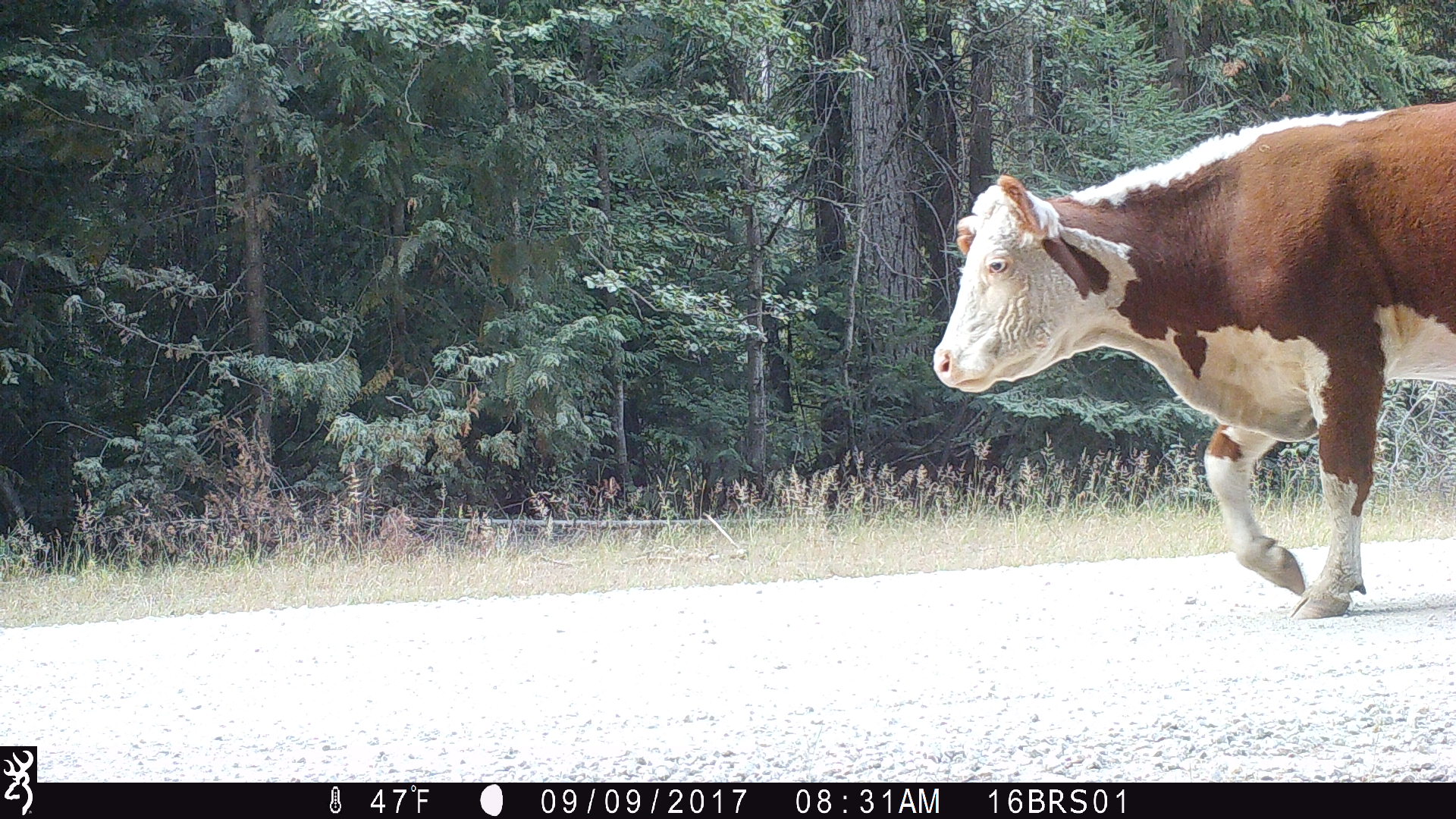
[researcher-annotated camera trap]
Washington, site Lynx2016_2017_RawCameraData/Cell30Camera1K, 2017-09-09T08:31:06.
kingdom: Animalia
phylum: Chordata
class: Mammalia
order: Artiodactyla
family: Bovidae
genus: Bos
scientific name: Bos taurus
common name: domestic cattle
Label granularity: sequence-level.